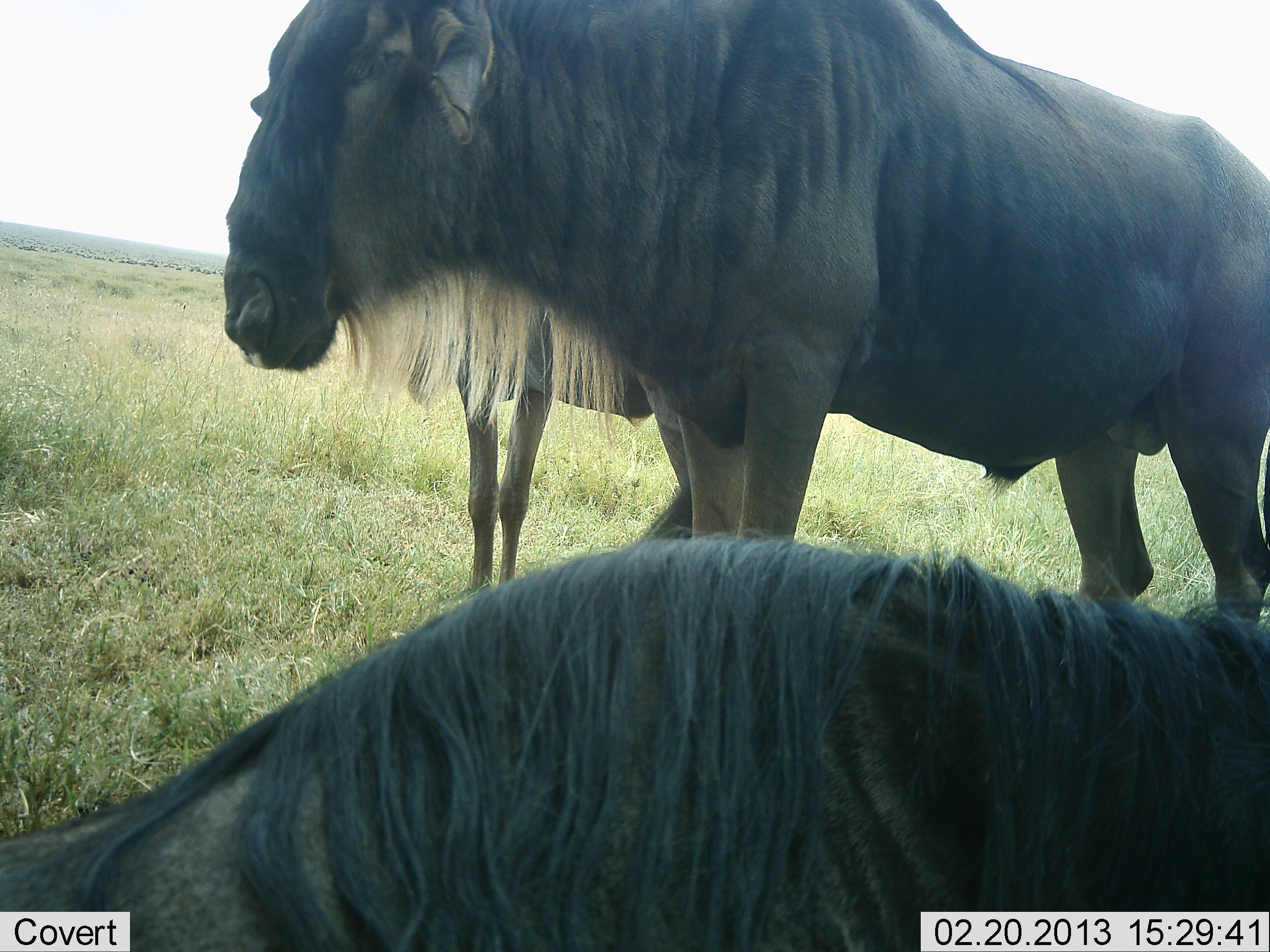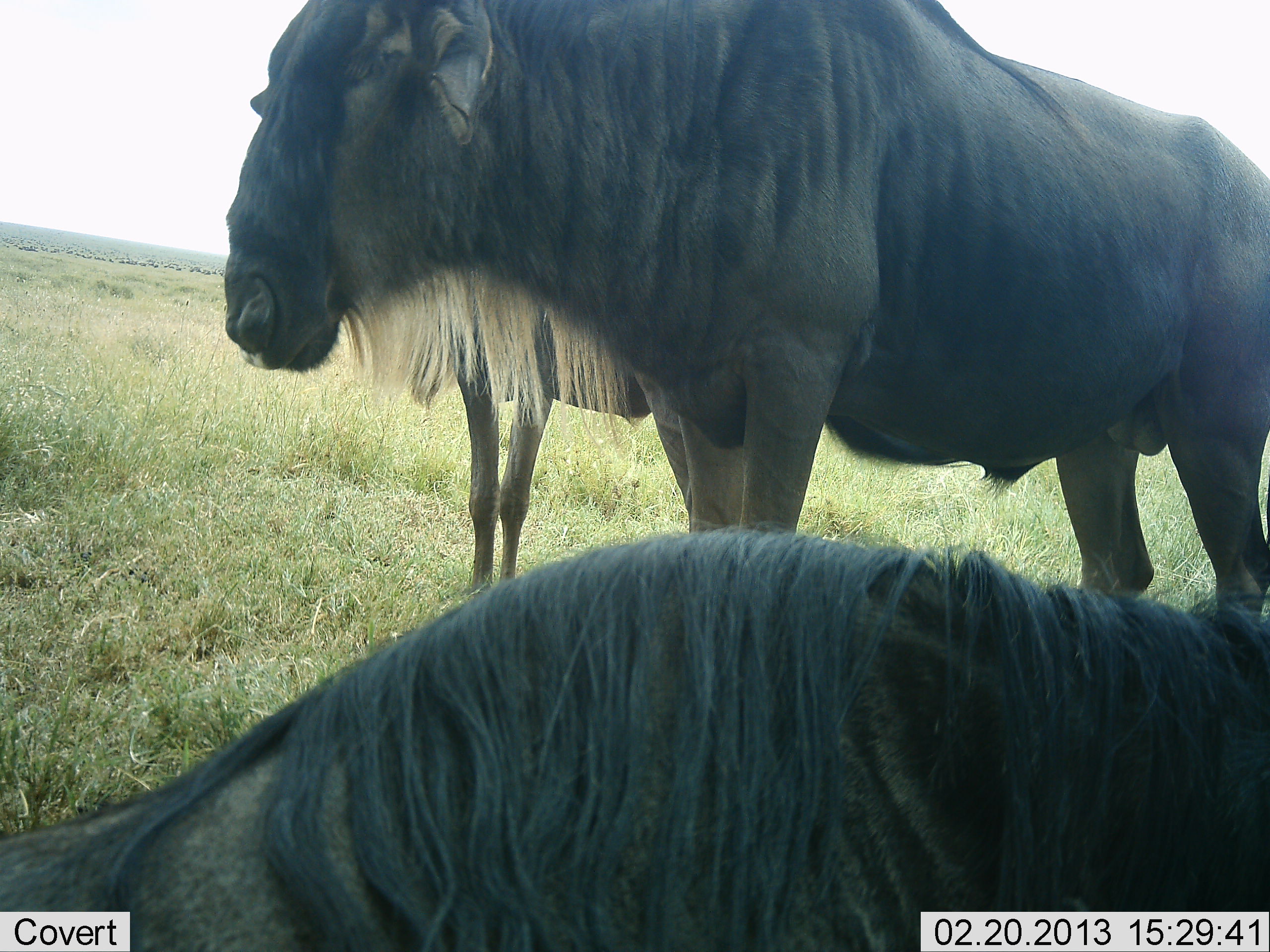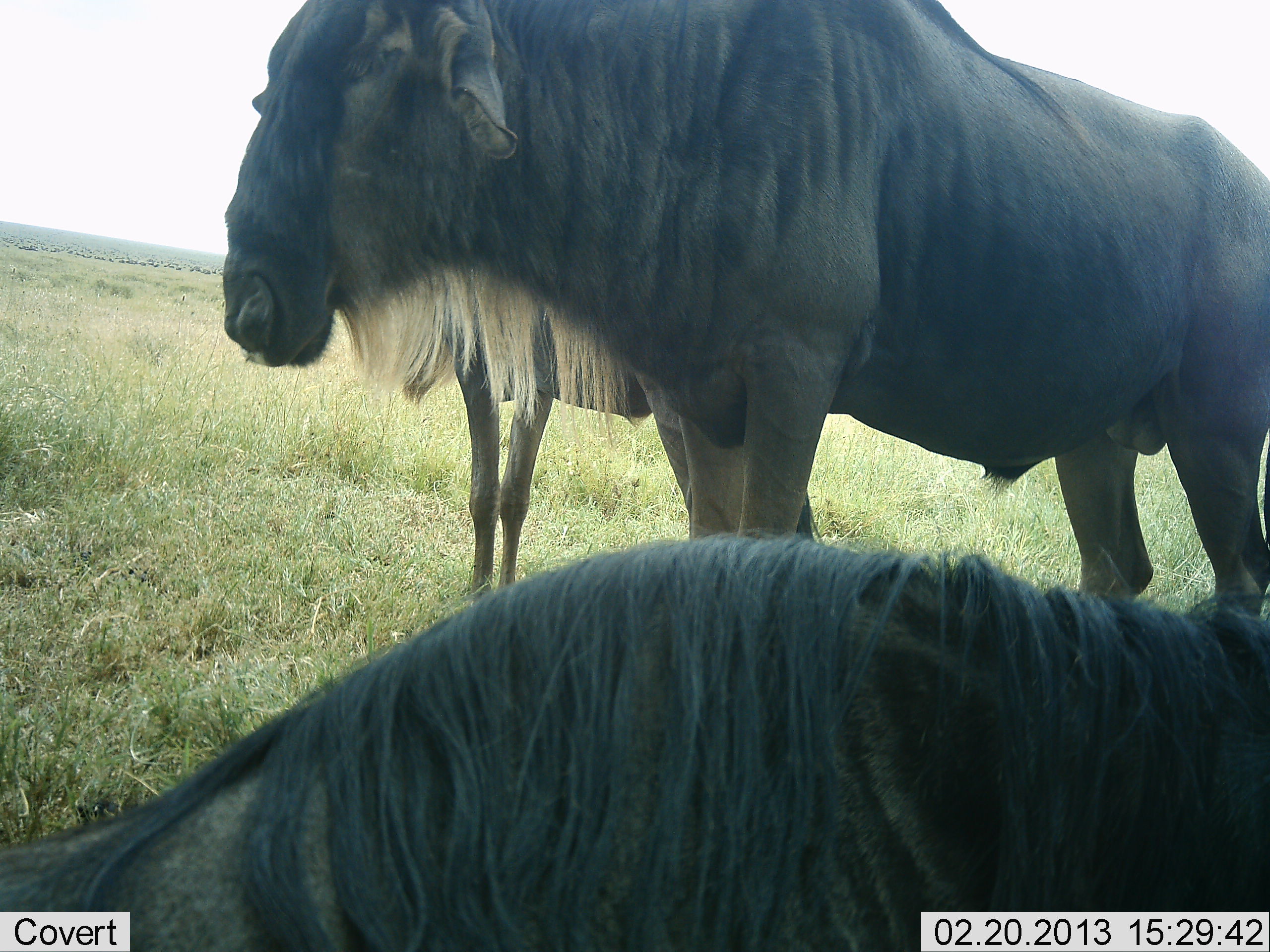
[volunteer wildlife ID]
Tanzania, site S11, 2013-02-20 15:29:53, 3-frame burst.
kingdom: Animalia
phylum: Chordata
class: Mammalia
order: Artiodactyla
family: Bovidae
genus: Connochaetes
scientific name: Connochaetes taurinus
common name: blue wildebeest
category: wildebeest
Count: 3.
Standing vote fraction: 83%.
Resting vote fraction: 100%.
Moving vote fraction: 0%.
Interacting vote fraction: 0%.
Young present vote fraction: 17%.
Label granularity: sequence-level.